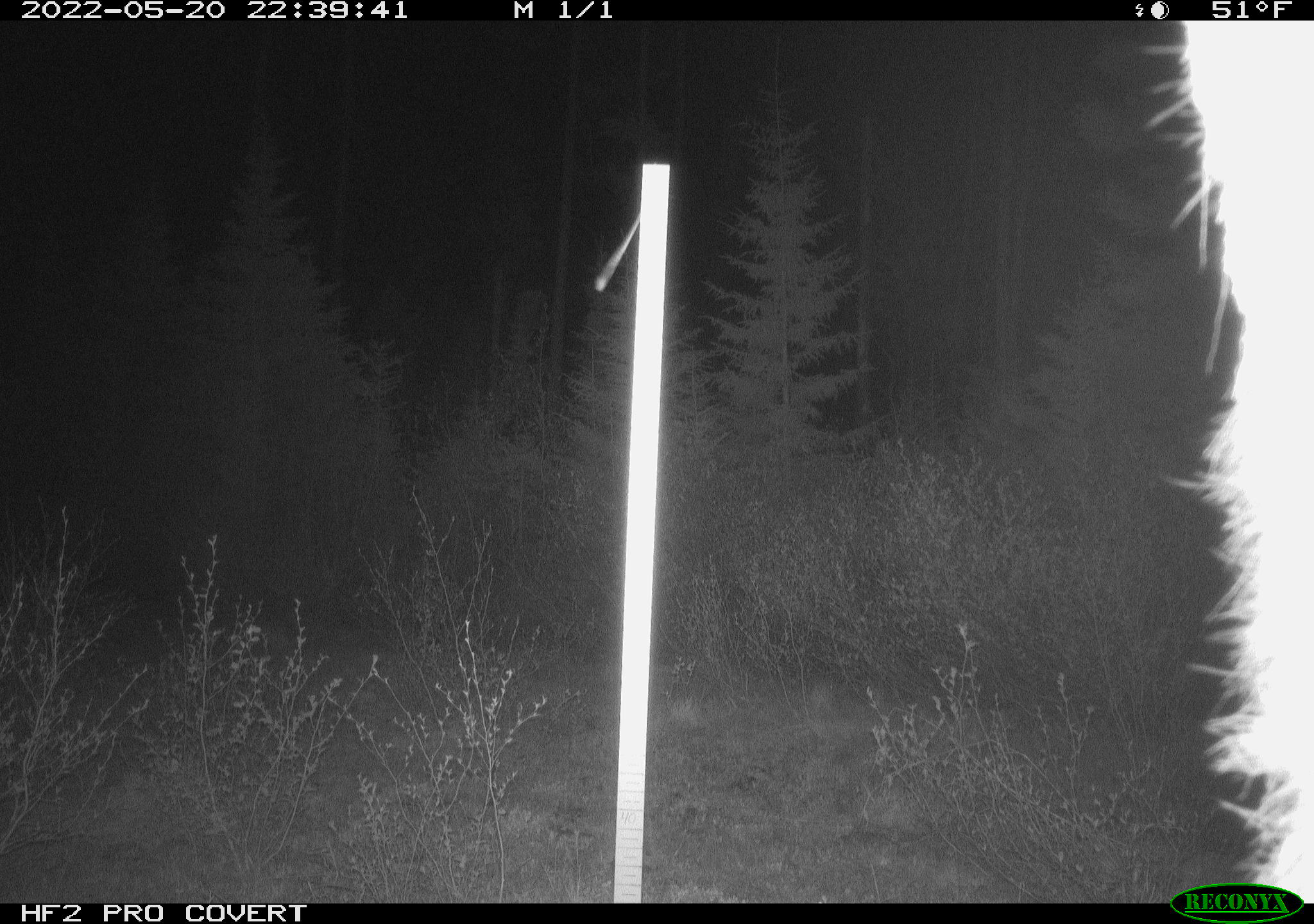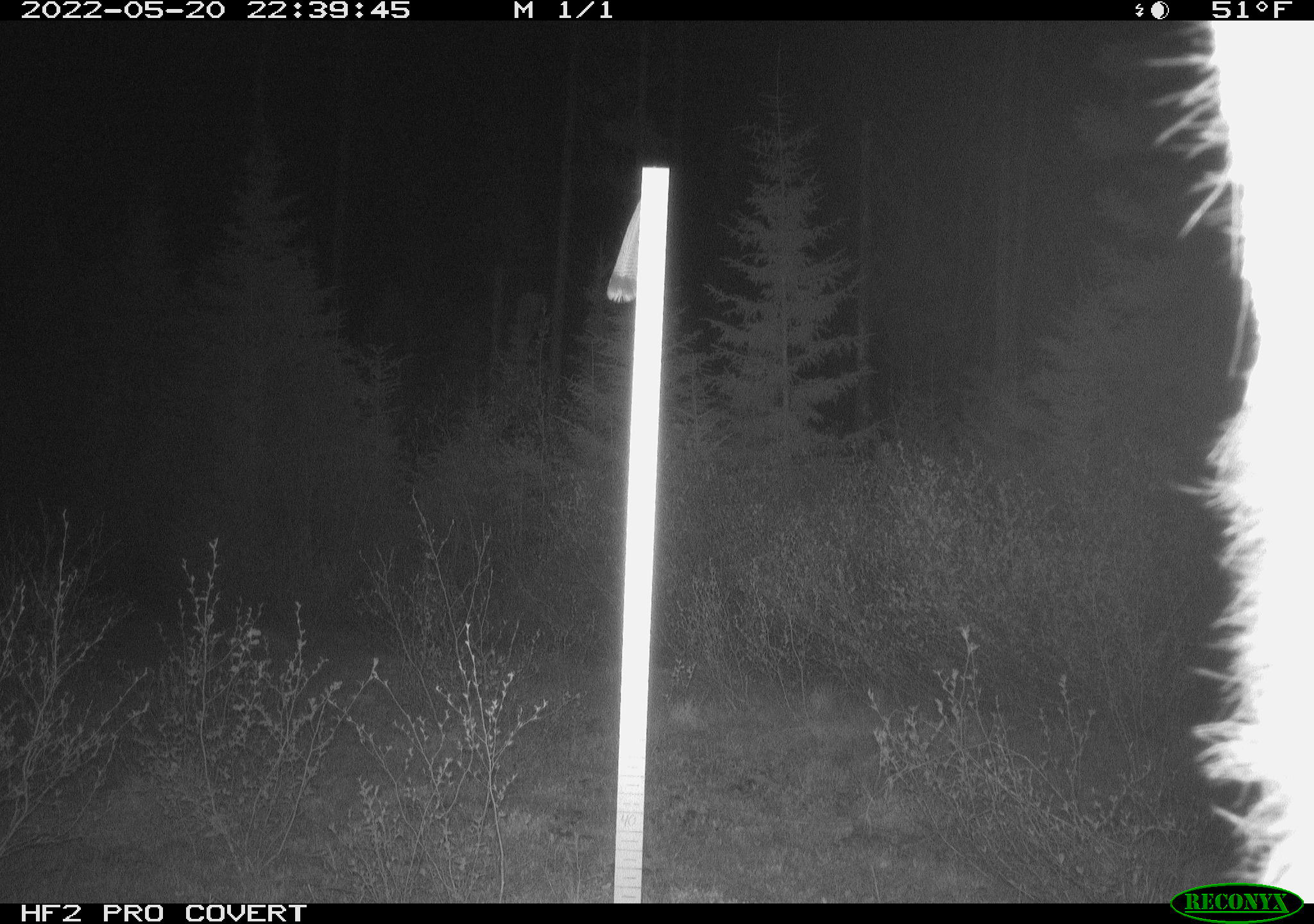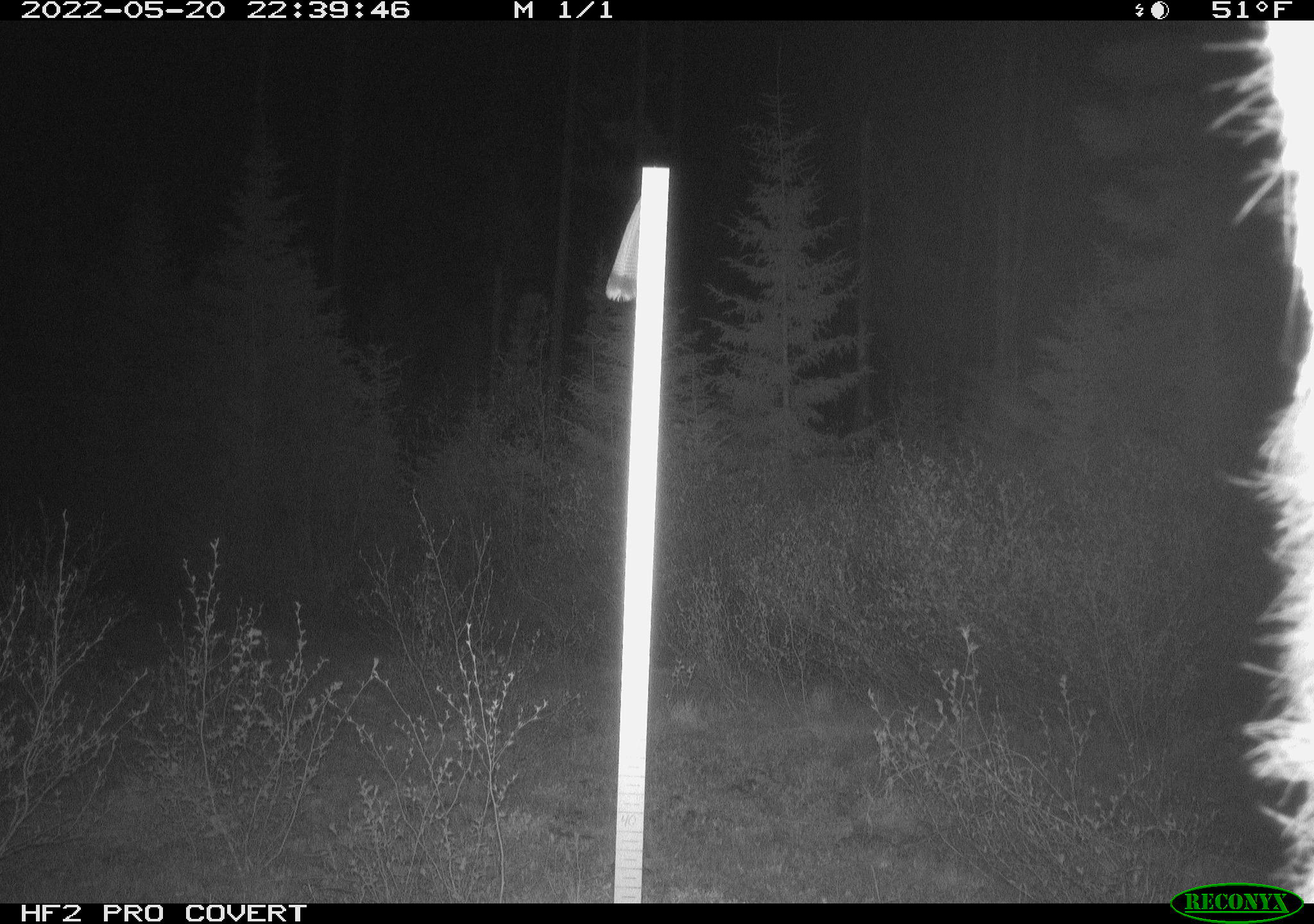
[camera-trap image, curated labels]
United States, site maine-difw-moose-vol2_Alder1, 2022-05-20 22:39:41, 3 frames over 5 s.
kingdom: Animalia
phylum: Chordata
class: Mammalia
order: Artiodactyla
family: Cervidae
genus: Alces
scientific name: Alces alces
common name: moose